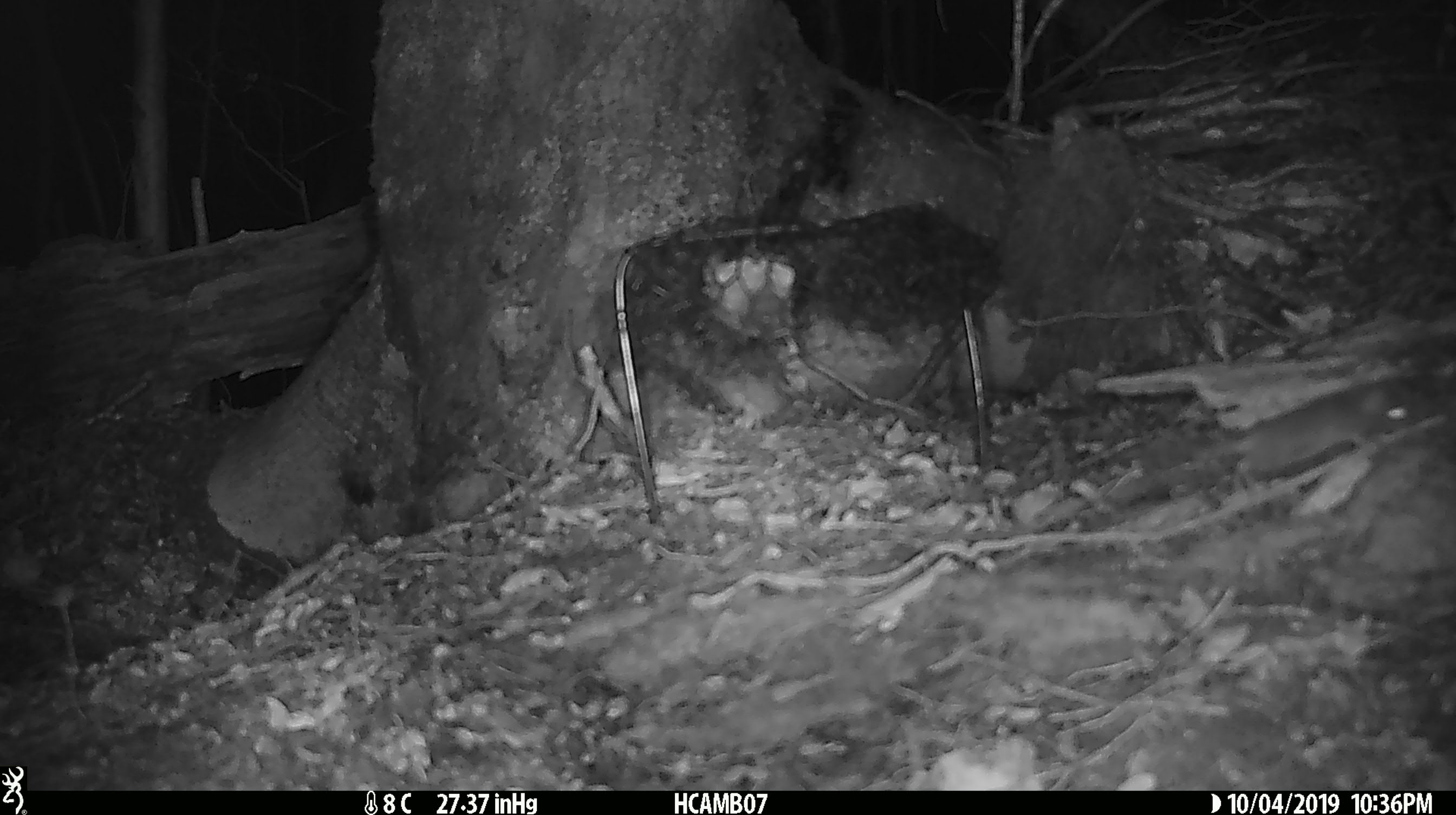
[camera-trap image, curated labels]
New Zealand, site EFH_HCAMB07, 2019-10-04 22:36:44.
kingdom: Animalia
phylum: Chordata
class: Mammalia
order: Rodentia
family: Muridae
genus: Mus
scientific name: Mus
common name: mouse